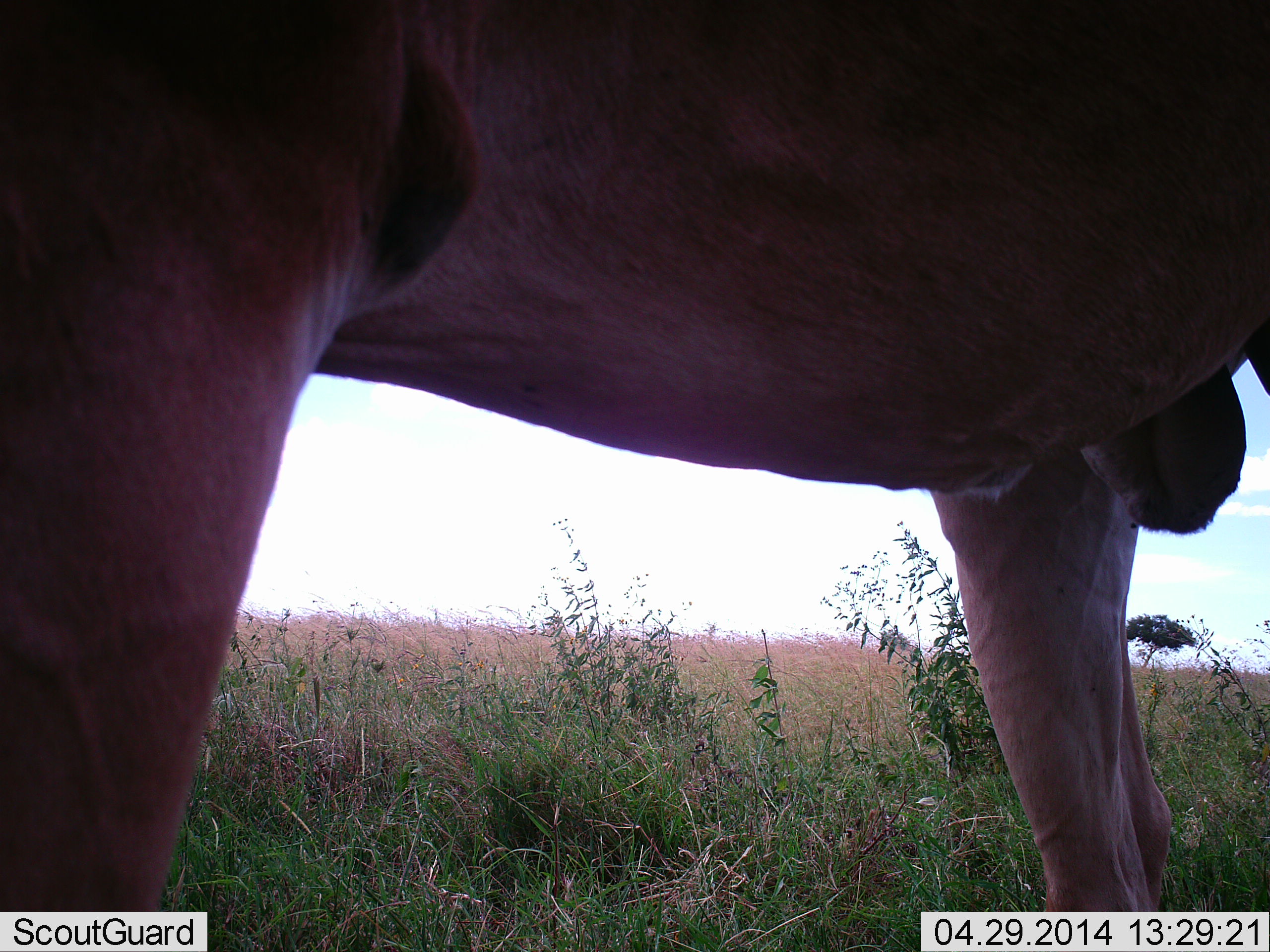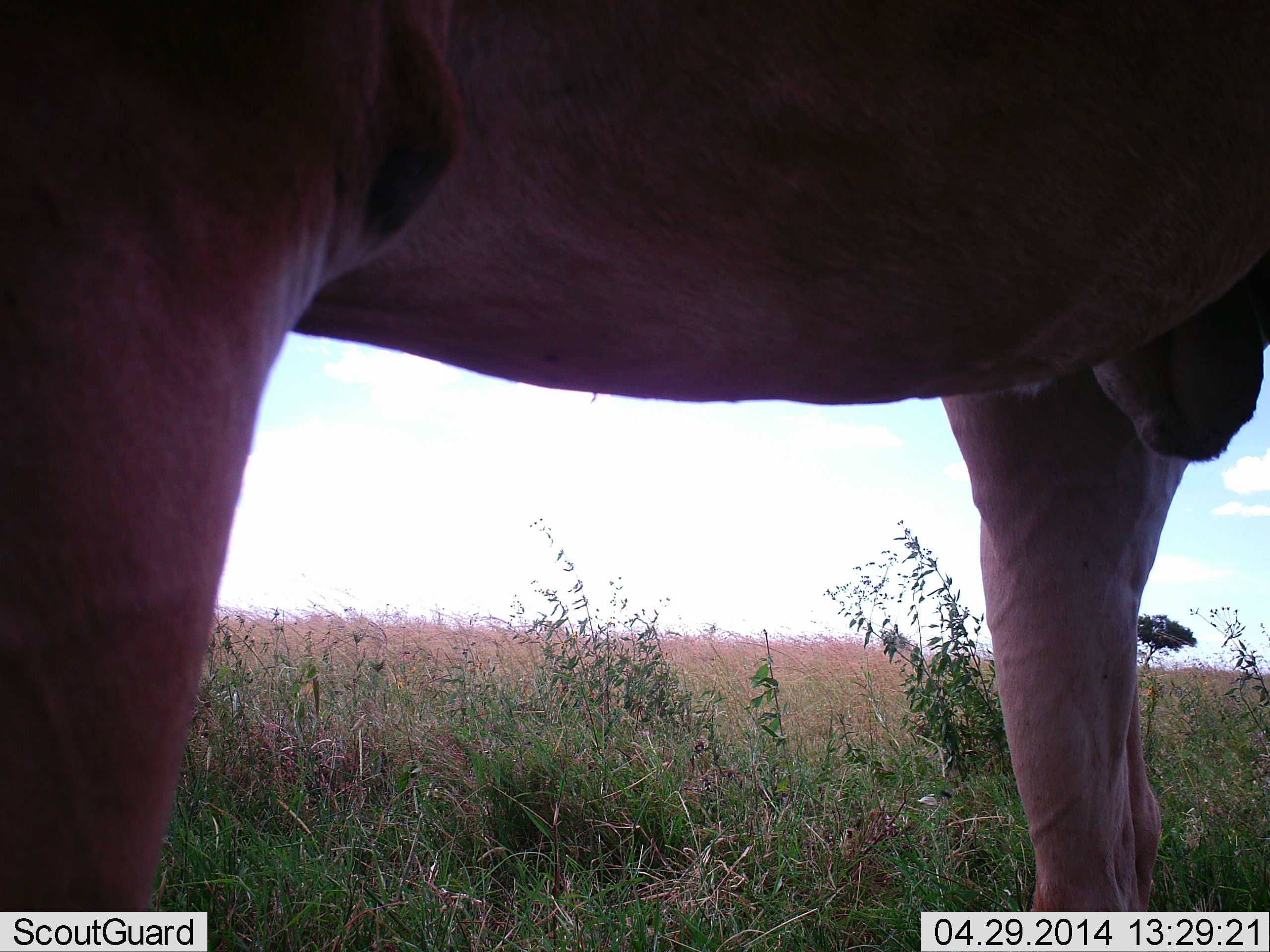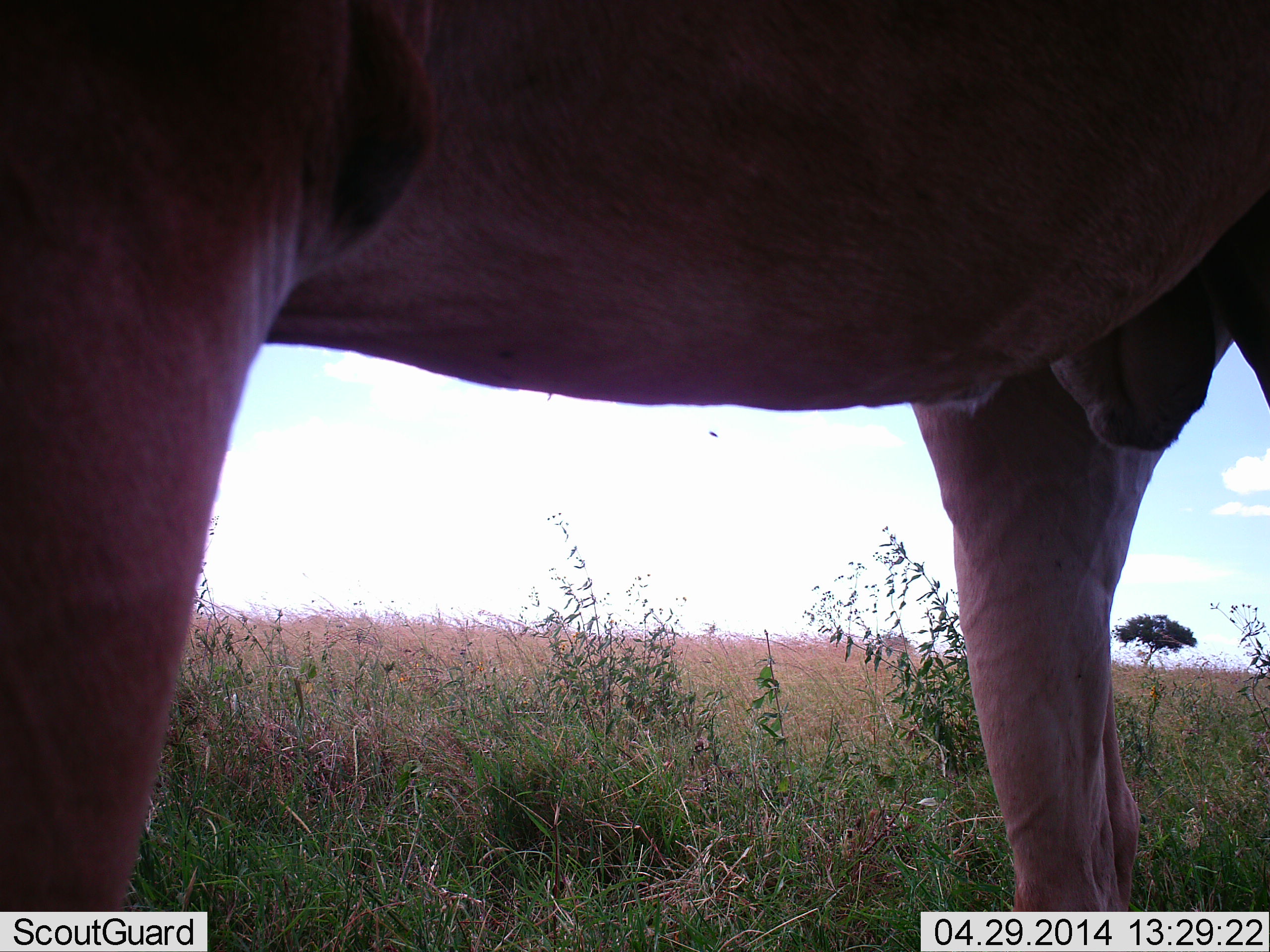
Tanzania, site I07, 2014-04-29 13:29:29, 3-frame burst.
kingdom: Animalia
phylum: Chordata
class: Mammalia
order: Artiodactyla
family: Bovidae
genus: Alcelaphus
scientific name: Alcelaphus buselaphus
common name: hartebeest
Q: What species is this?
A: Hartebeest (Alcelaphus buselaphus).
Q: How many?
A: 1.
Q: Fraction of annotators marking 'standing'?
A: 75%.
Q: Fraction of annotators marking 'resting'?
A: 0%.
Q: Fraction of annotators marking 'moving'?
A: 25%.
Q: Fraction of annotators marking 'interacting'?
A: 0%.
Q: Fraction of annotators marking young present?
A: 0%.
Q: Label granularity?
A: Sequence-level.